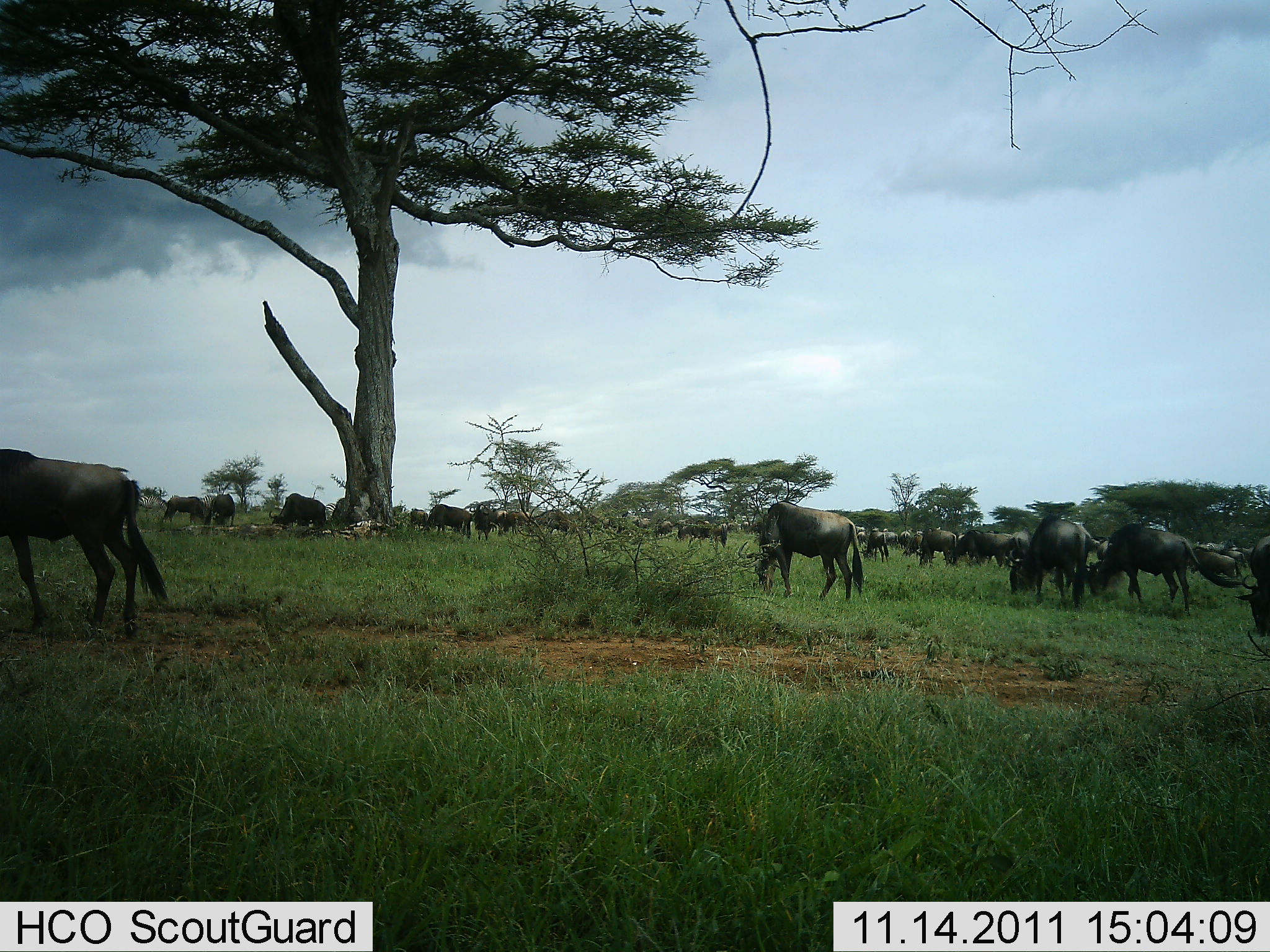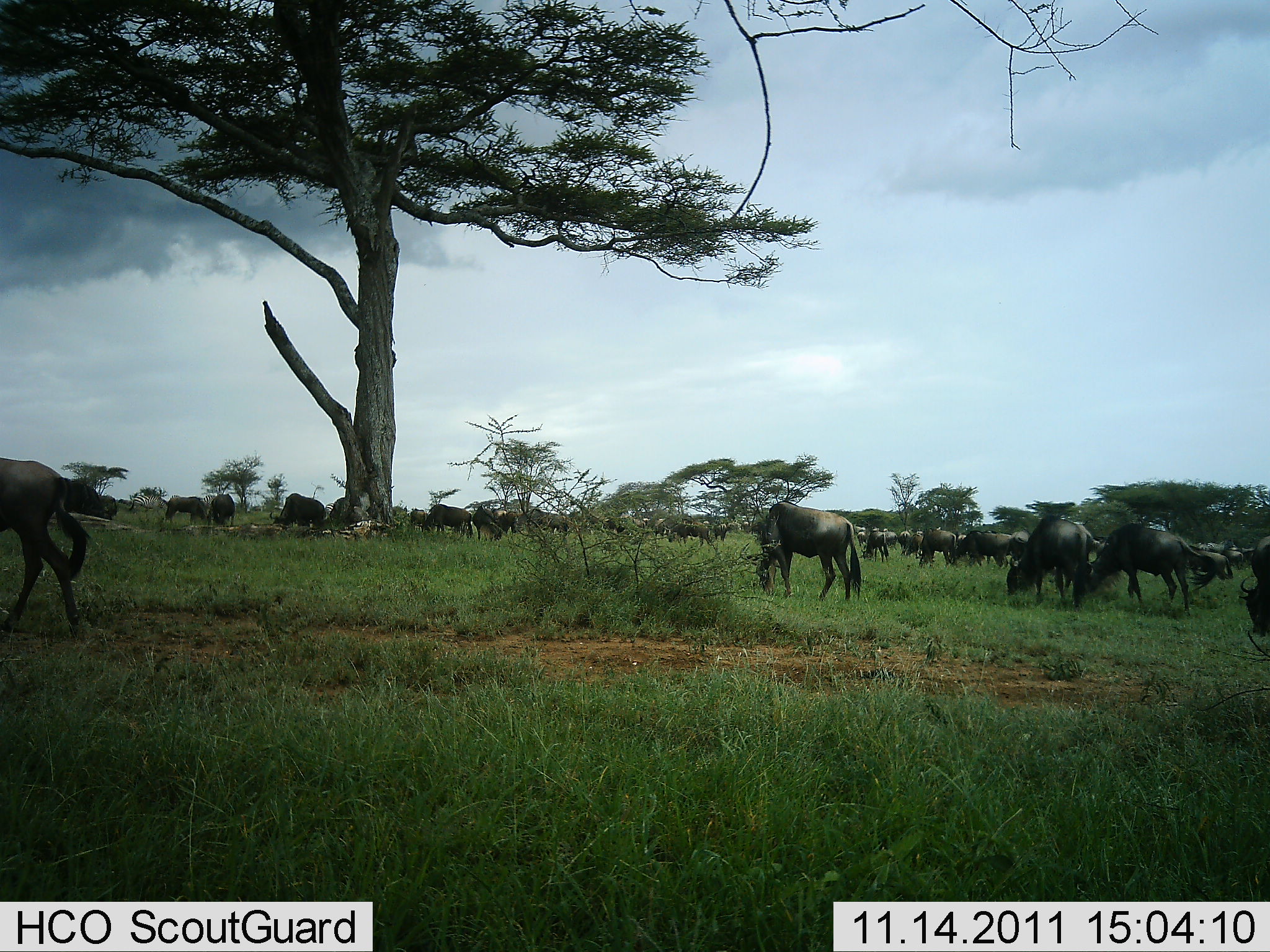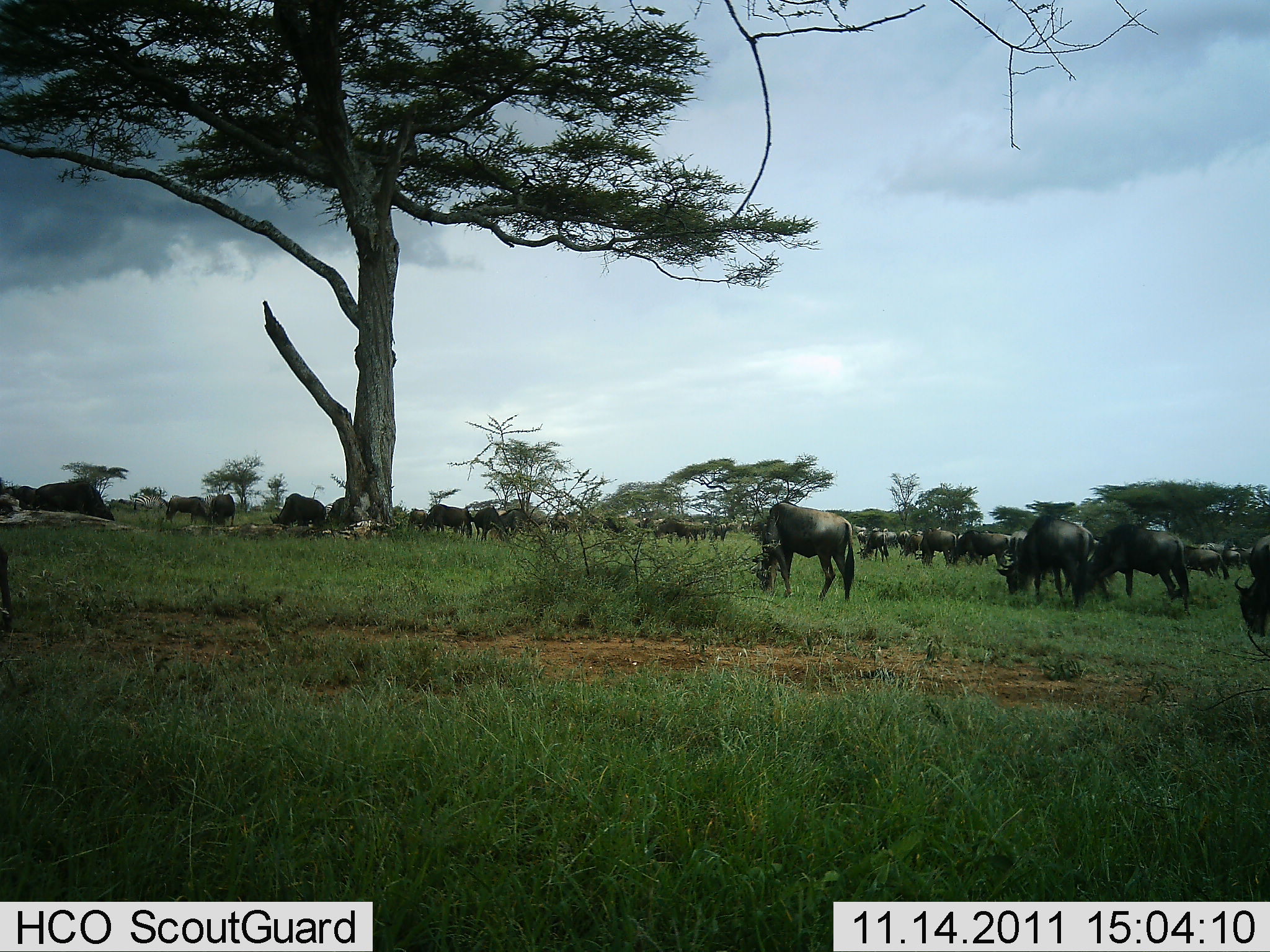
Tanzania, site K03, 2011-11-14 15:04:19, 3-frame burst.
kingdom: Animalia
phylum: Chordata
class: Mammalia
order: Artiodactyla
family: Bovidae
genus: Connochaetes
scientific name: Connochaetes taurinus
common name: blue wildebeest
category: wildebeest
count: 11-50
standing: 57%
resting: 0%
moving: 57%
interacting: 7%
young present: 7%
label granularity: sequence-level